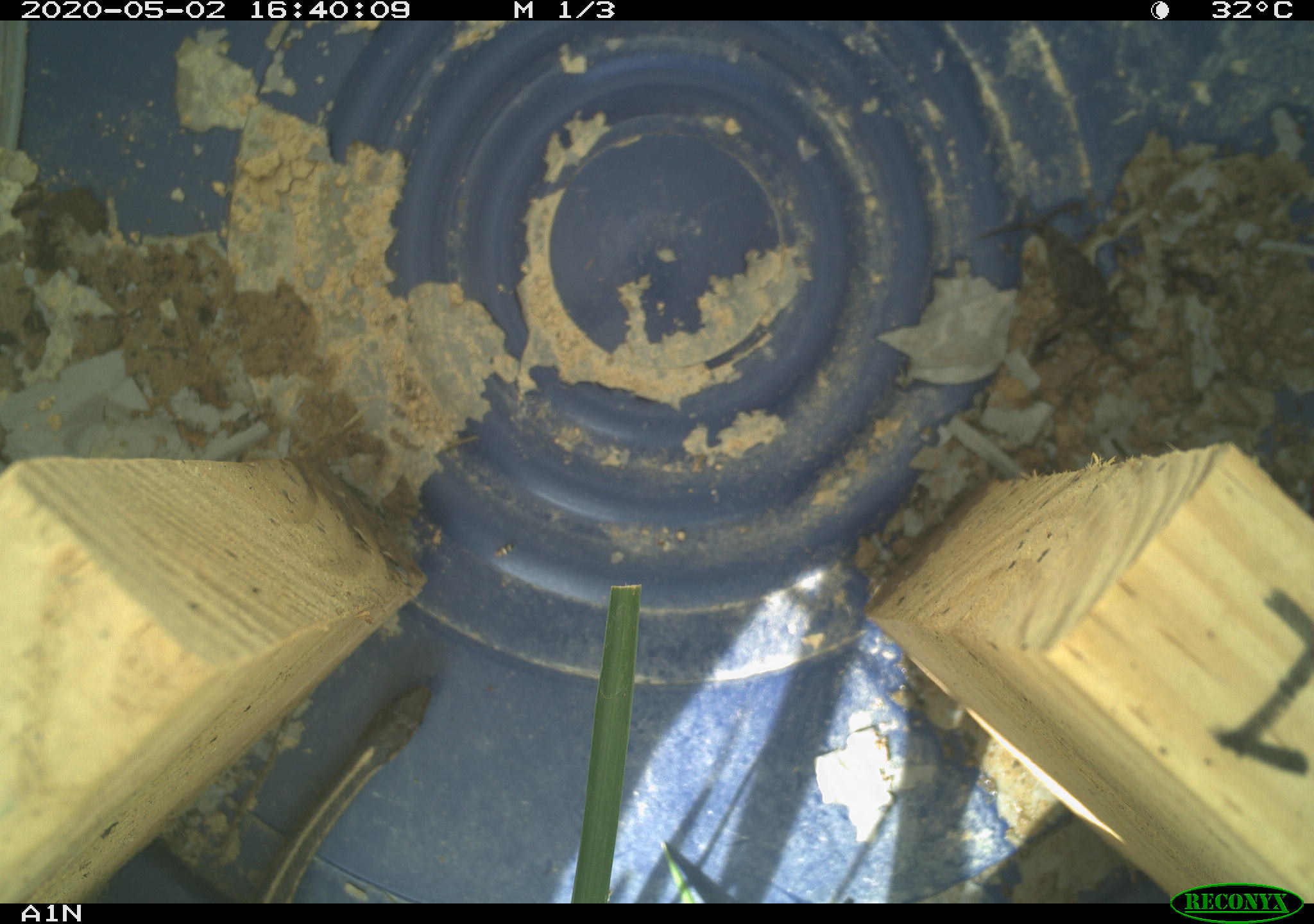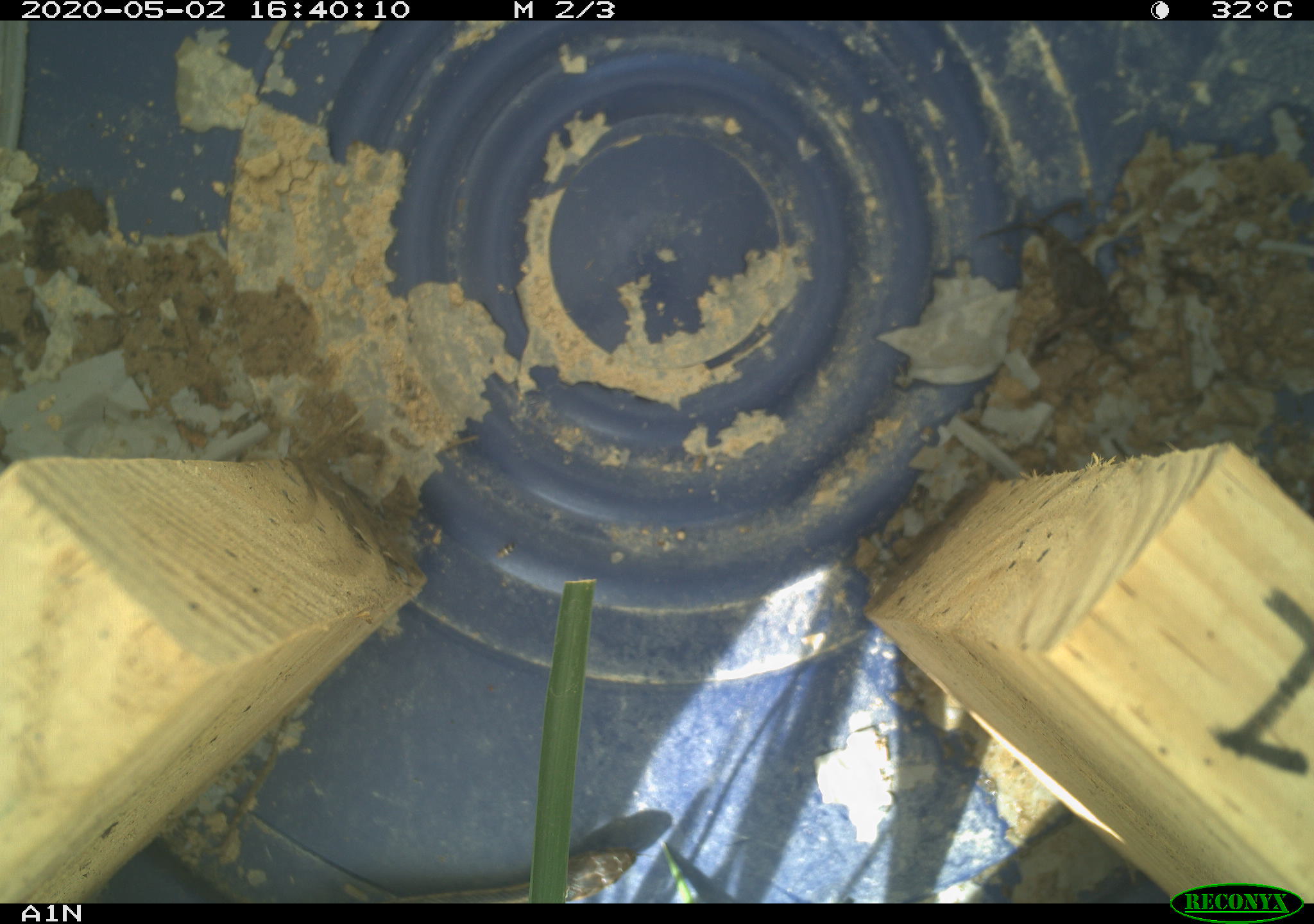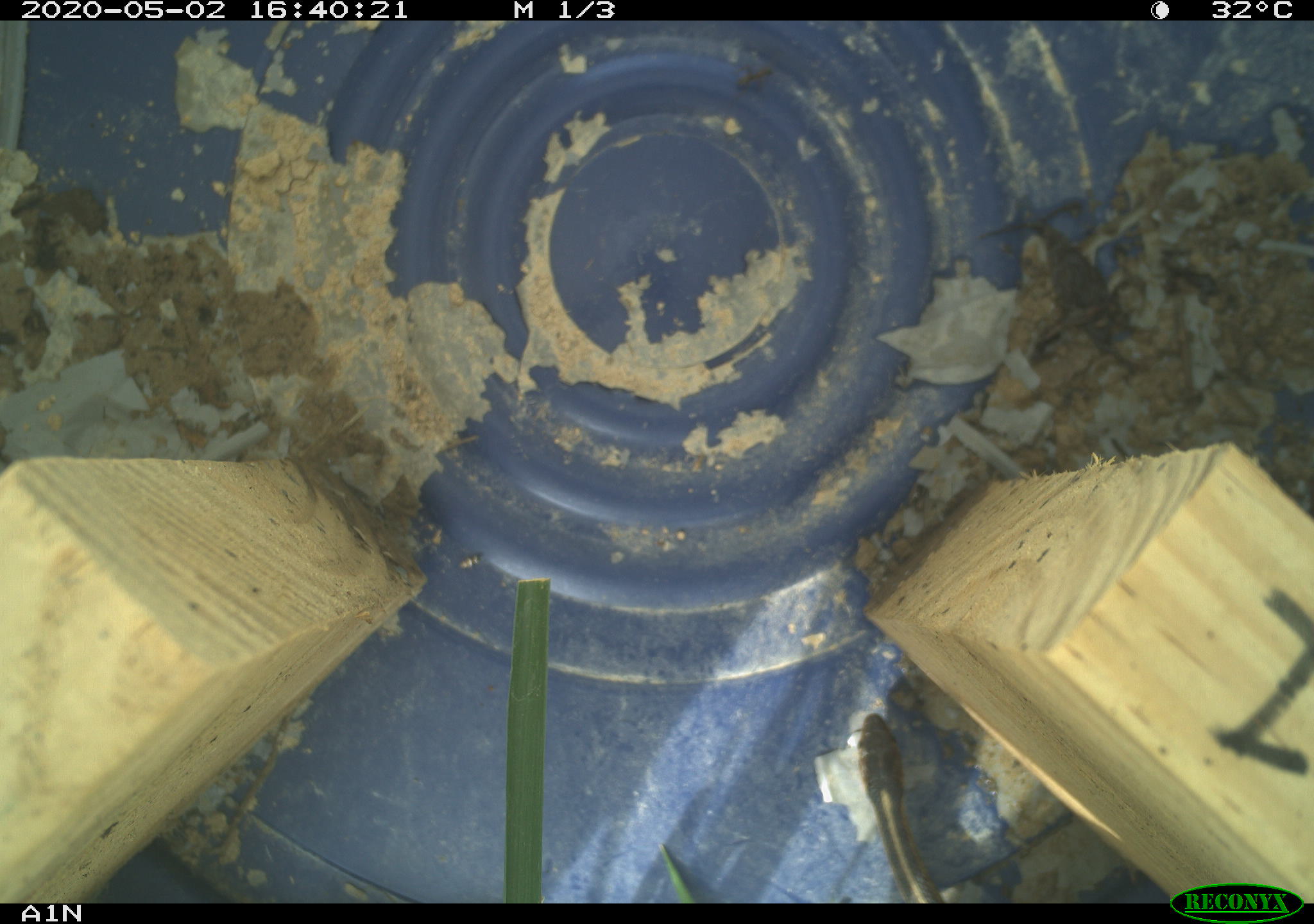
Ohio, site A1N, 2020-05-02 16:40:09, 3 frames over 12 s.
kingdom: Animalia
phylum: Chordata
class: Reptilia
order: Squamata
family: Colubridae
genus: Thamnophis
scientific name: Thamnophis sirtalis sirtalis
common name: eastern gartersnake